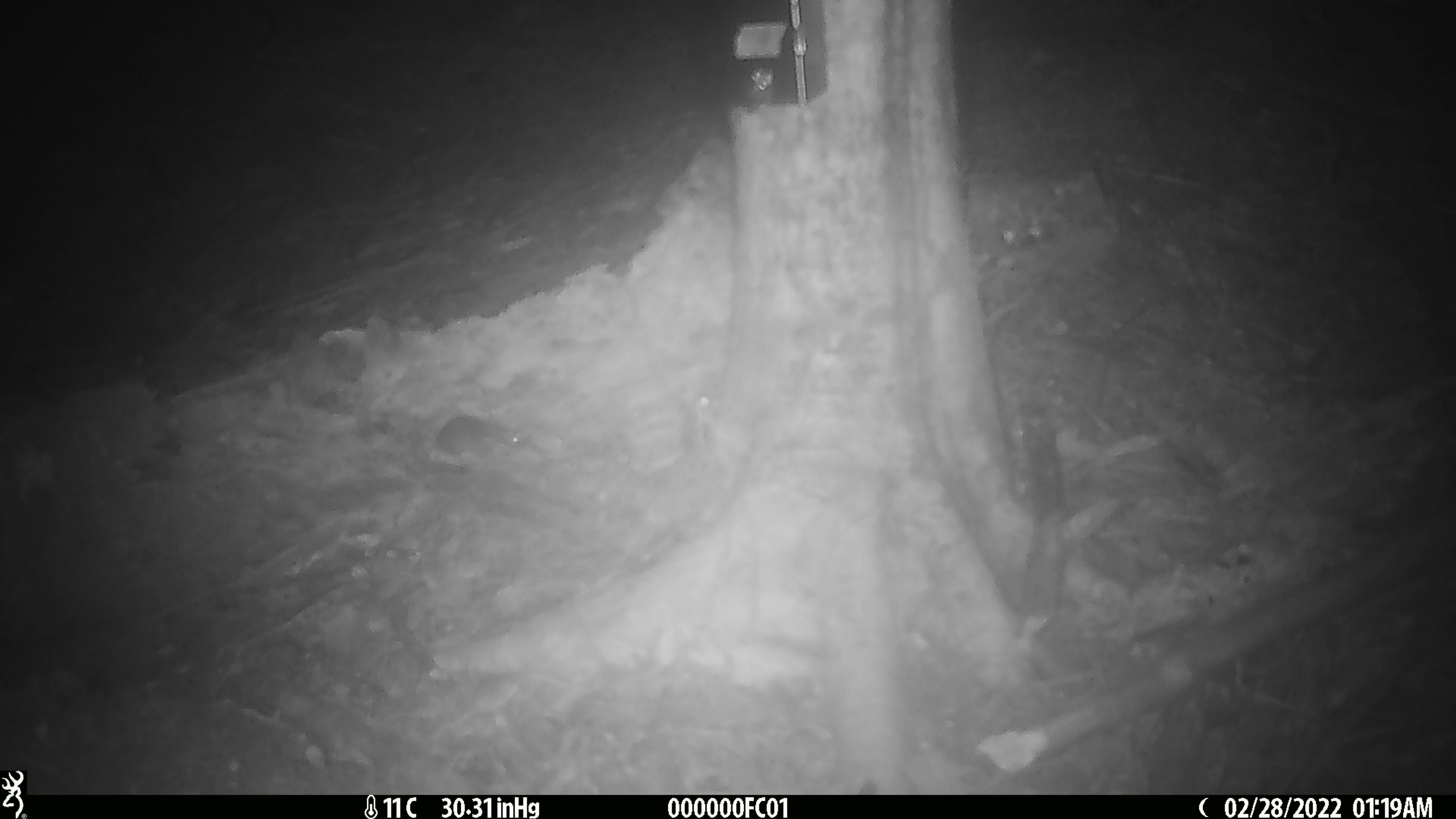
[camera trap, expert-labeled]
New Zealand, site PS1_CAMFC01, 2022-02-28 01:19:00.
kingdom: Animalia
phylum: Chordata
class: Mammalia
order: Rodentia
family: Muridae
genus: Mus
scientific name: Mus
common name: mouse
Mouse (Mus).